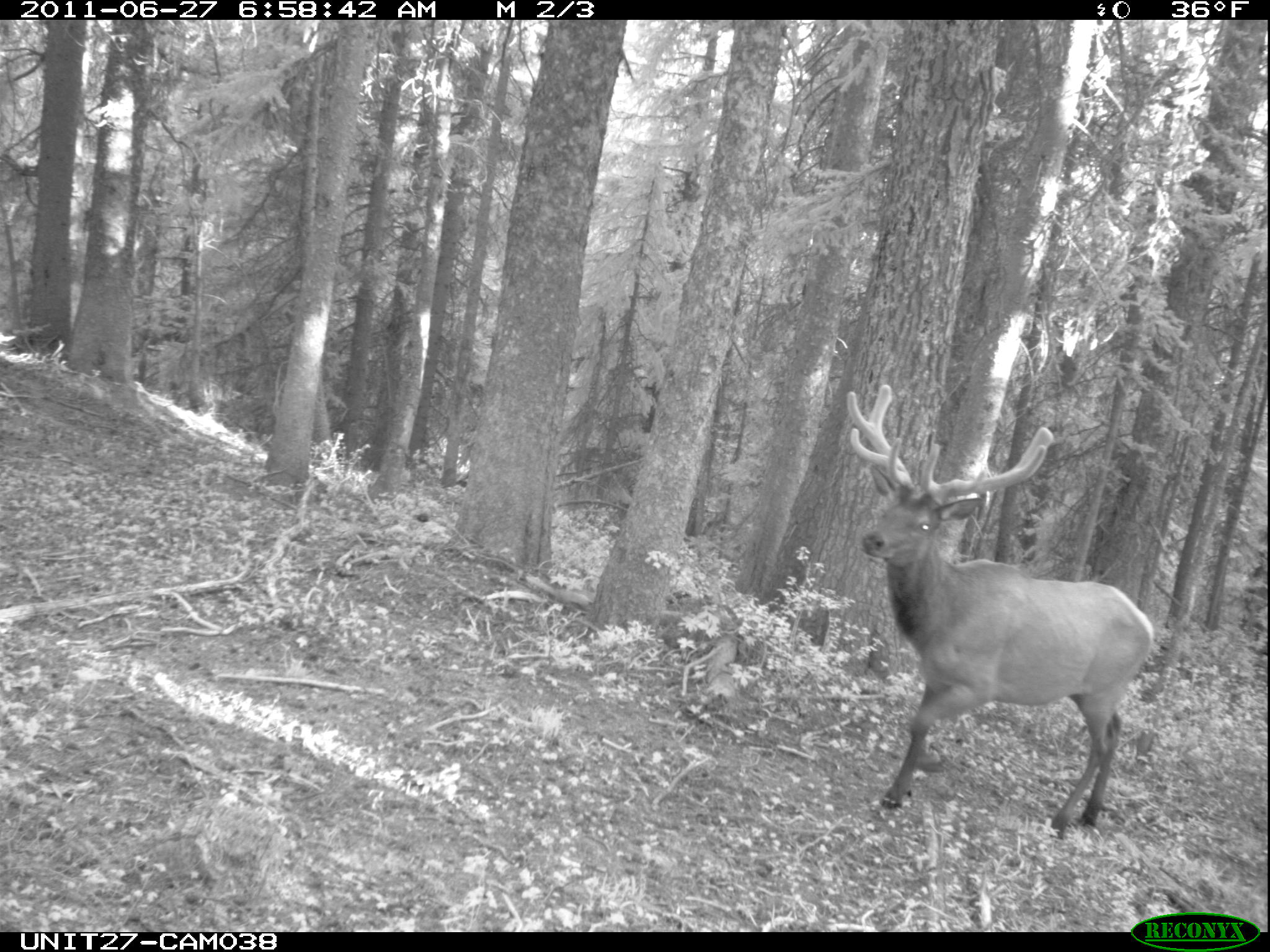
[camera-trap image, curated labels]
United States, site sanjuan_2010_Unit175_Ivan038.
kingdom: Animalia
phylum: Chordata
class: Mammalia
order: Artiodactyla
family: Cervidae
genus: Cervus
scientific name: Cervus elaphus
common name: red deer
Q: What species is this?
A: Cervus elaphus (red deer).